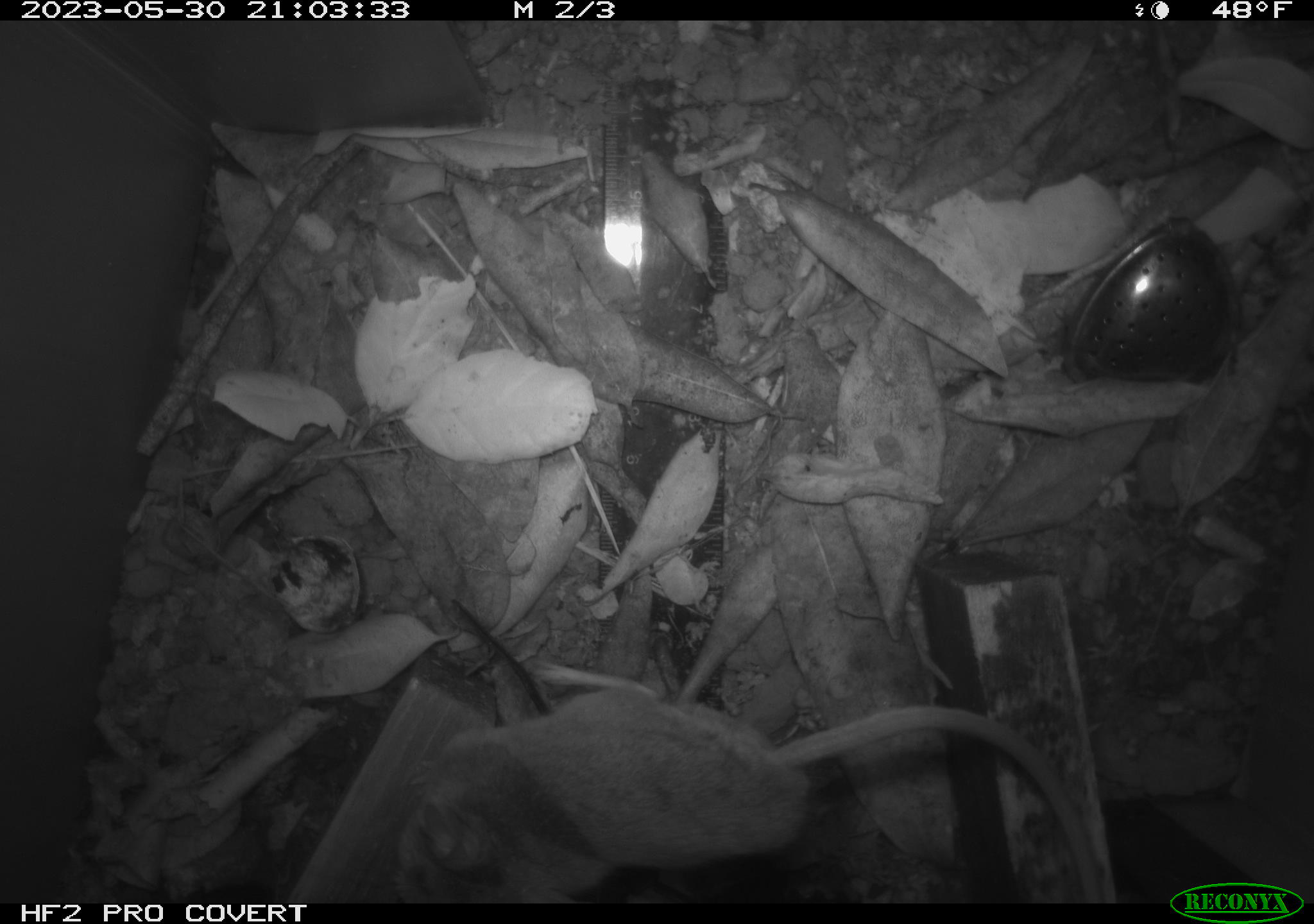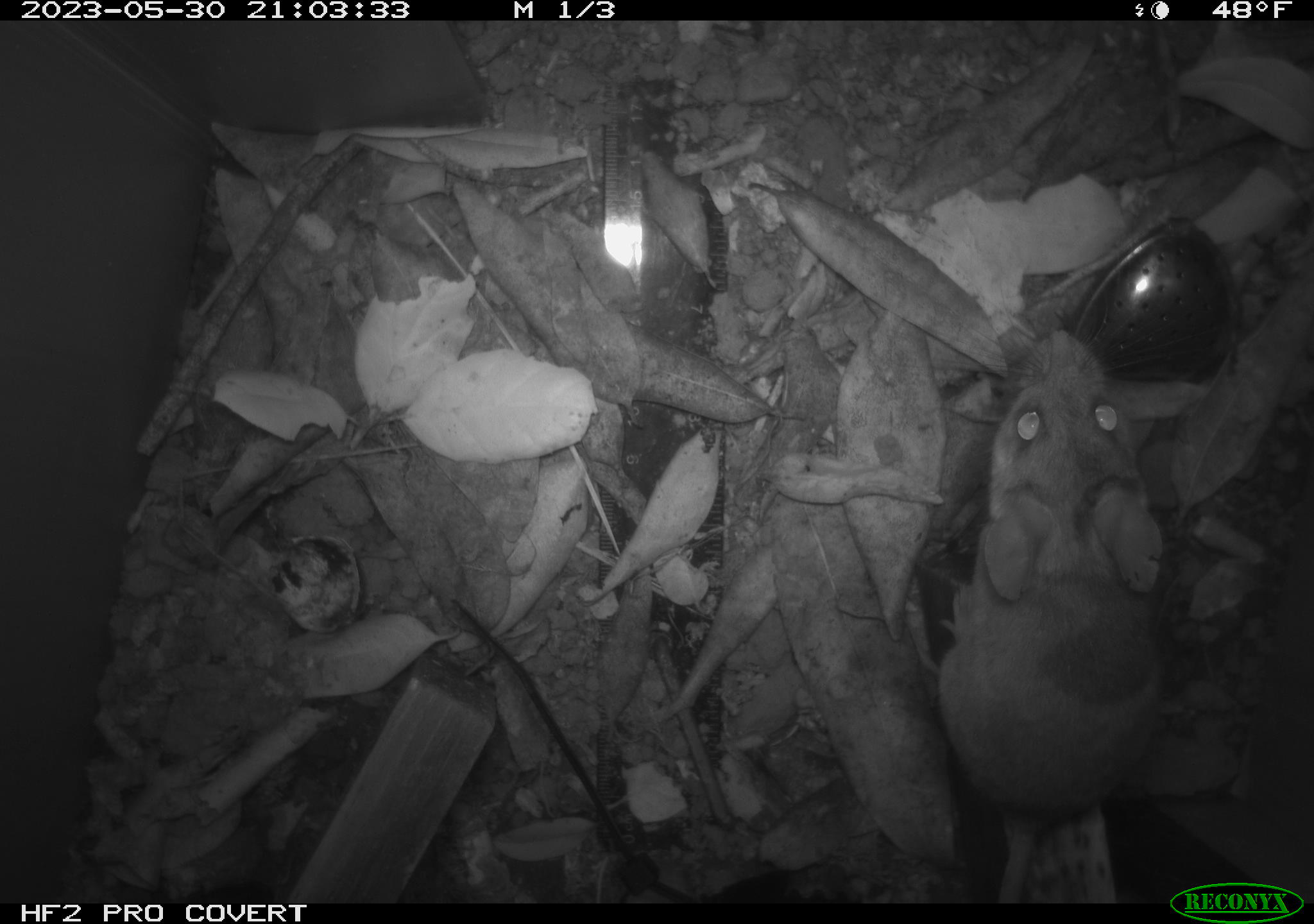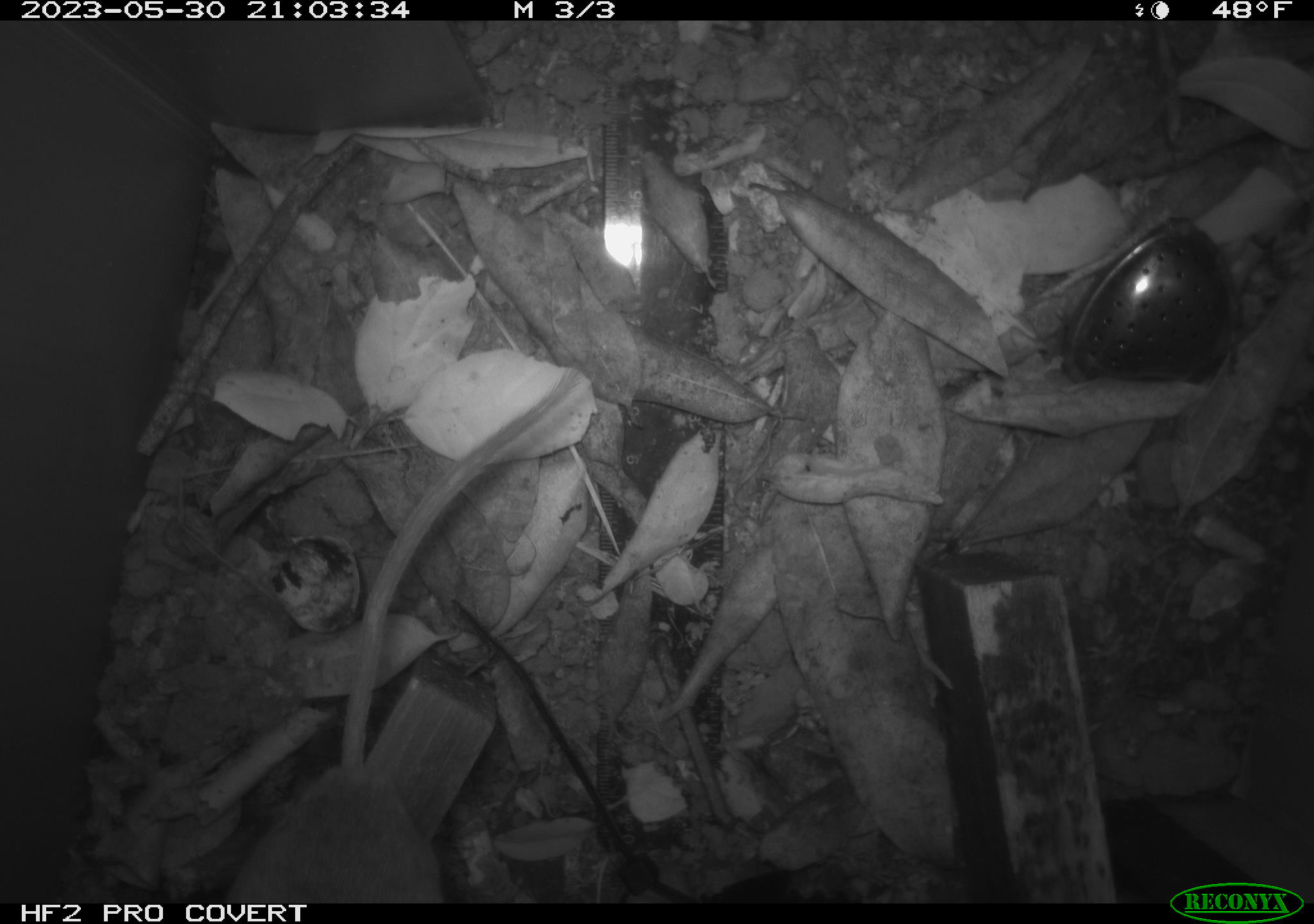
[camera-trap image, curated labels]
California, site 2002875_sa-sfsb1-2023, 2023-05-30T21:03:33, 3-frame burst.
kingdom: Animalia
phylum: Chordata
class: Mammalia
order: Rodentia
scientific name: Rodentia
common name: mouse species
Mouse species (Rodentia).